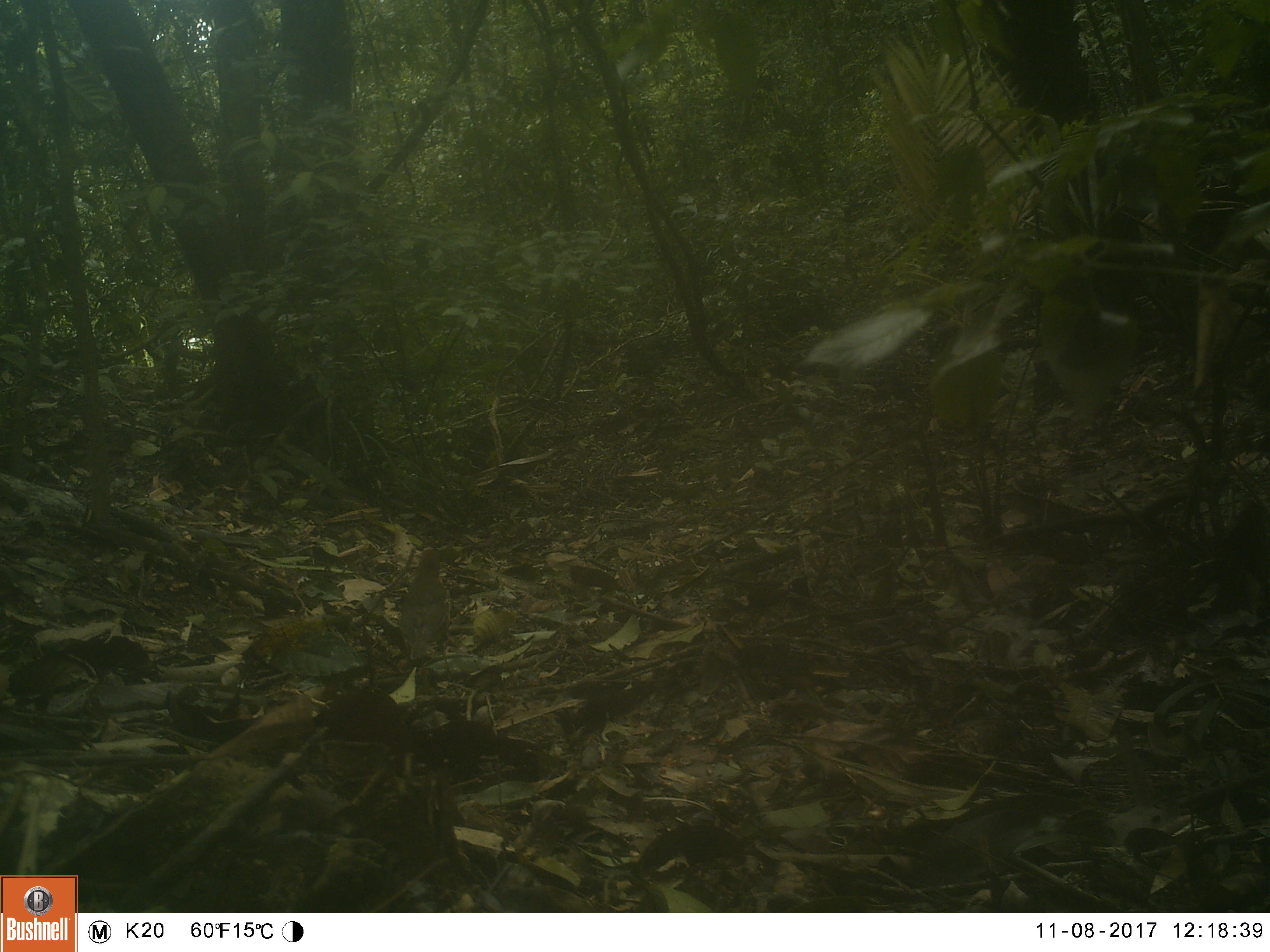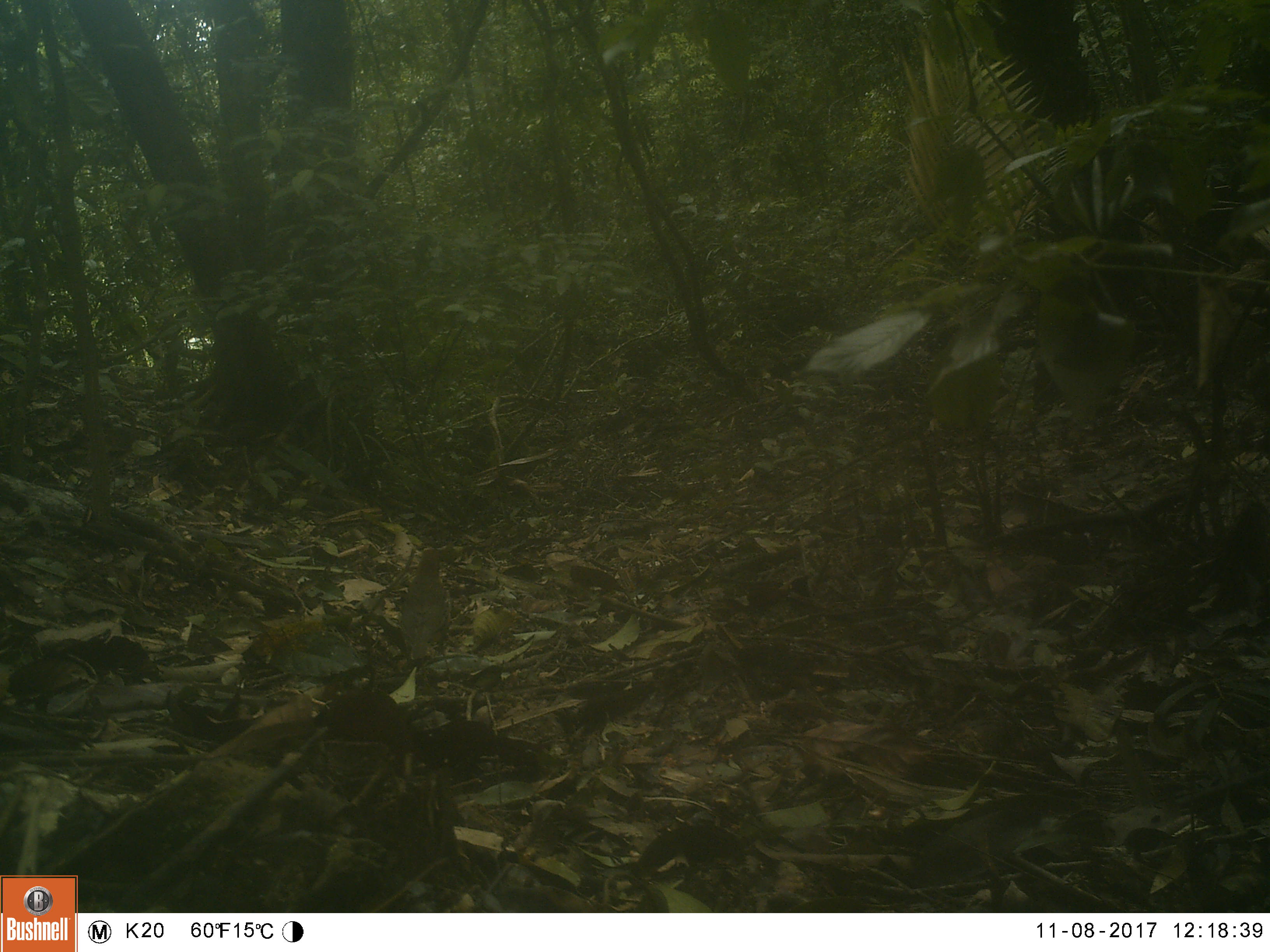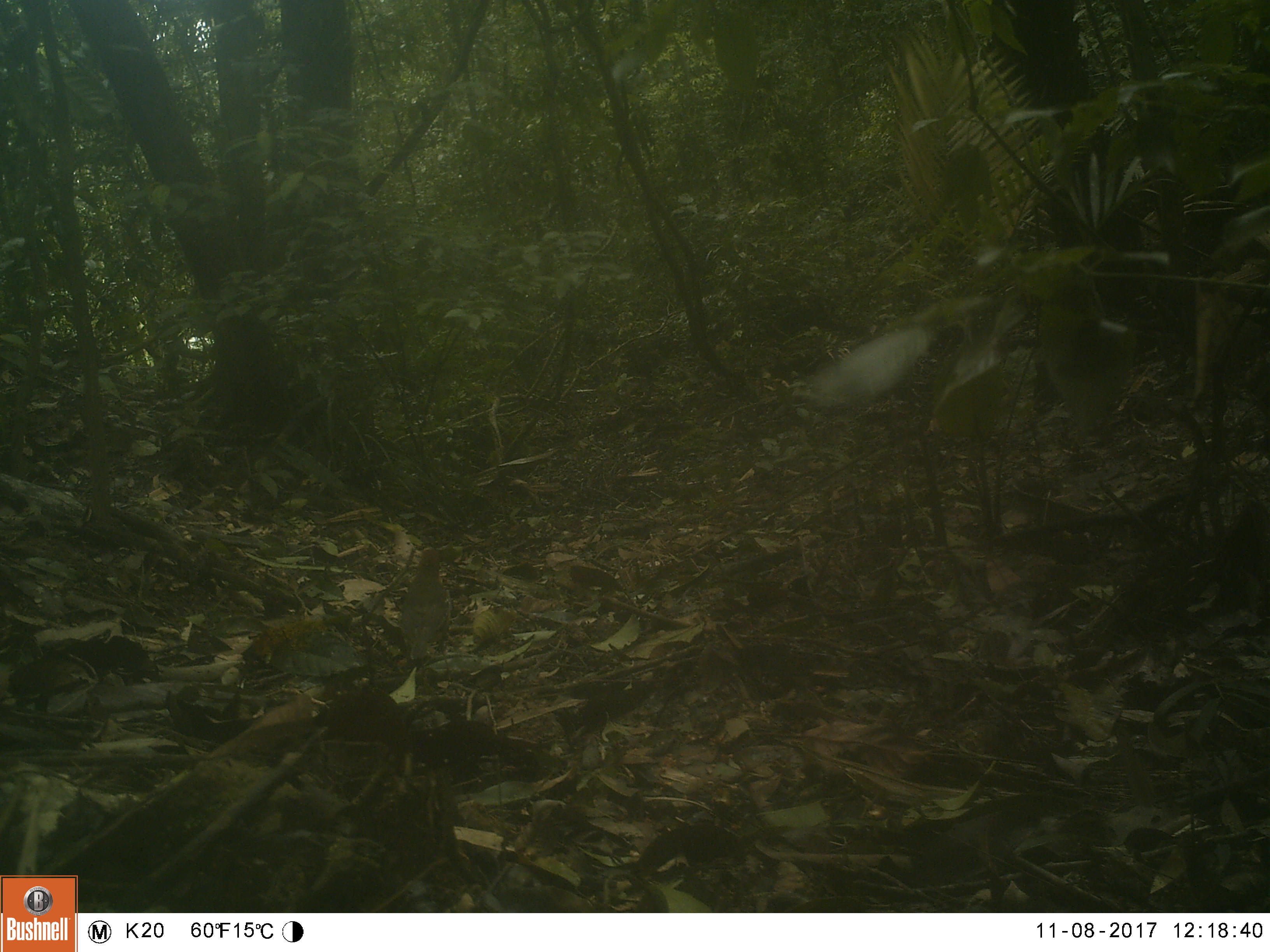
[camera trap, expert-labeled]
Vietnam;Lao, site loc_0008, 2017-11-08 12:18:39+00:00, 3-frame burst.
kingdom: Animalia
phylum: Chordata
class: Aves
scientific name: Aves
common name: bird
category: unidentified bird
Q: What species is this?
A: Unidentified bird (bird) (Aves).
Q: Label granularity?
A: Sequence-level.